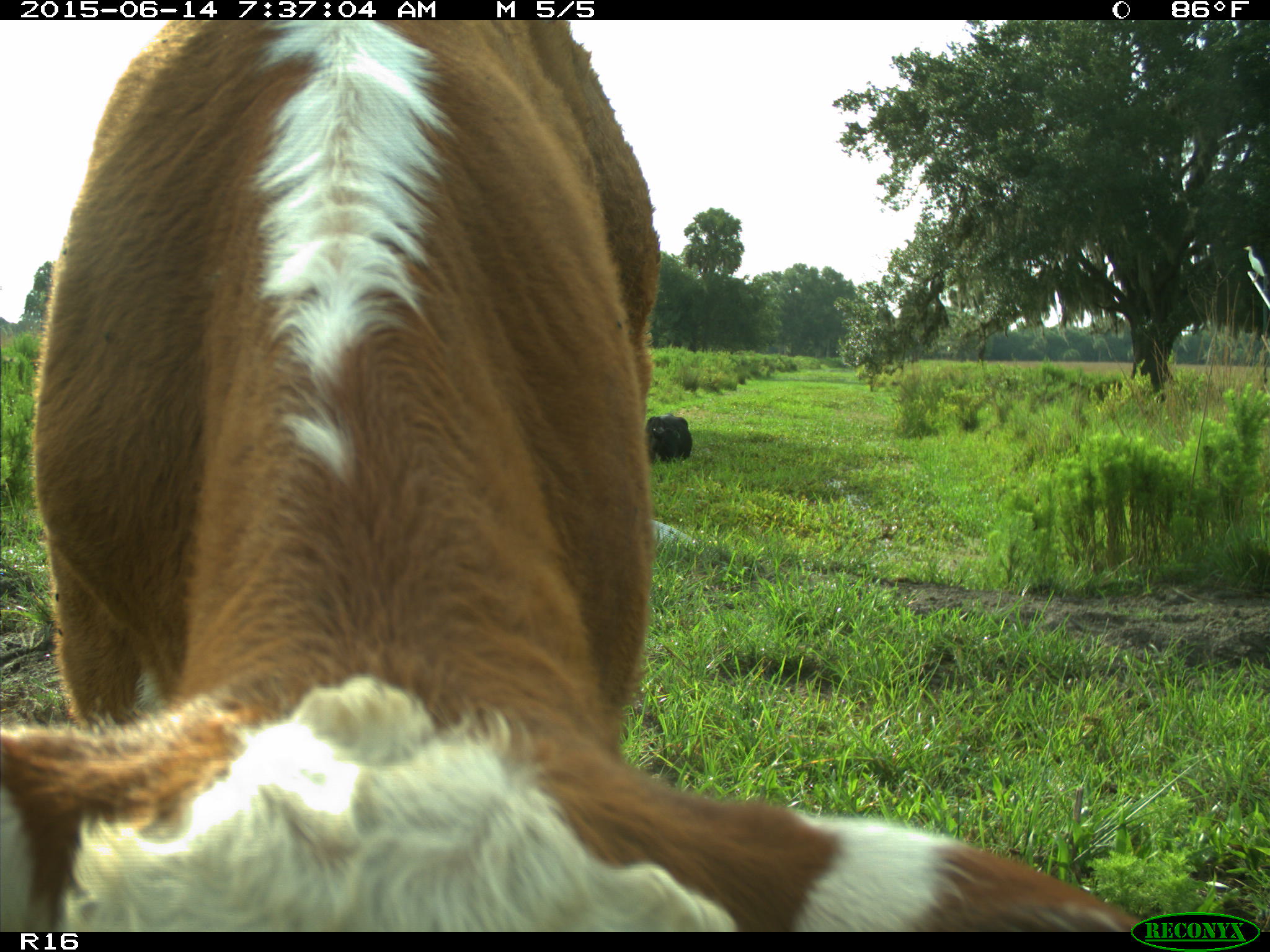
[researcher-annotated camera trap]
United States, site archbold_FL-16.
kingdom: Animalia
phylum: Chordata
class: Mammalia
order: Artiodactyla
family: Bovidae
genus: Bos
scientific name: Bos taurus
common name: domestic cow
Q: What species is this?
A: Bos taurus (domestic cow).